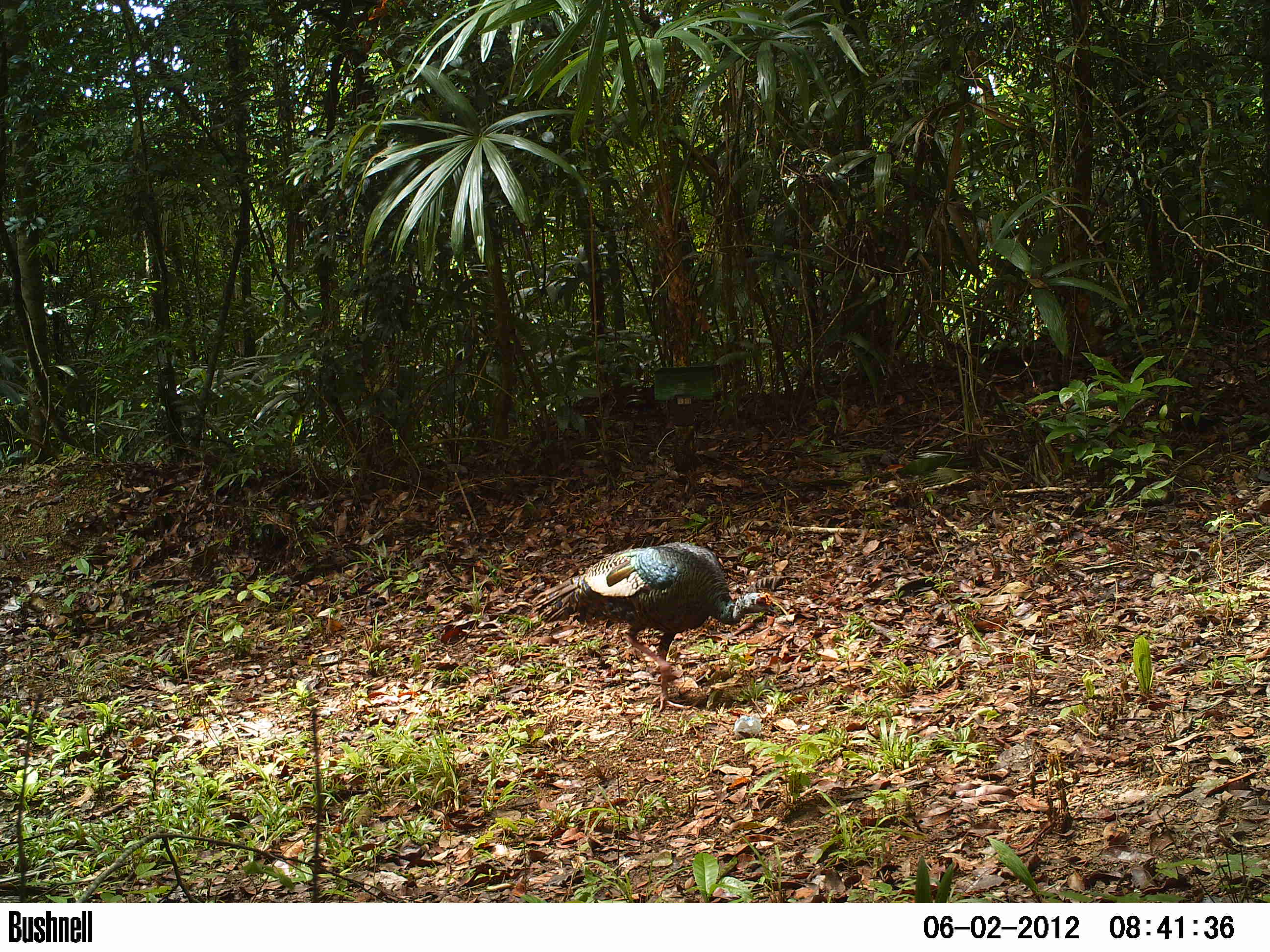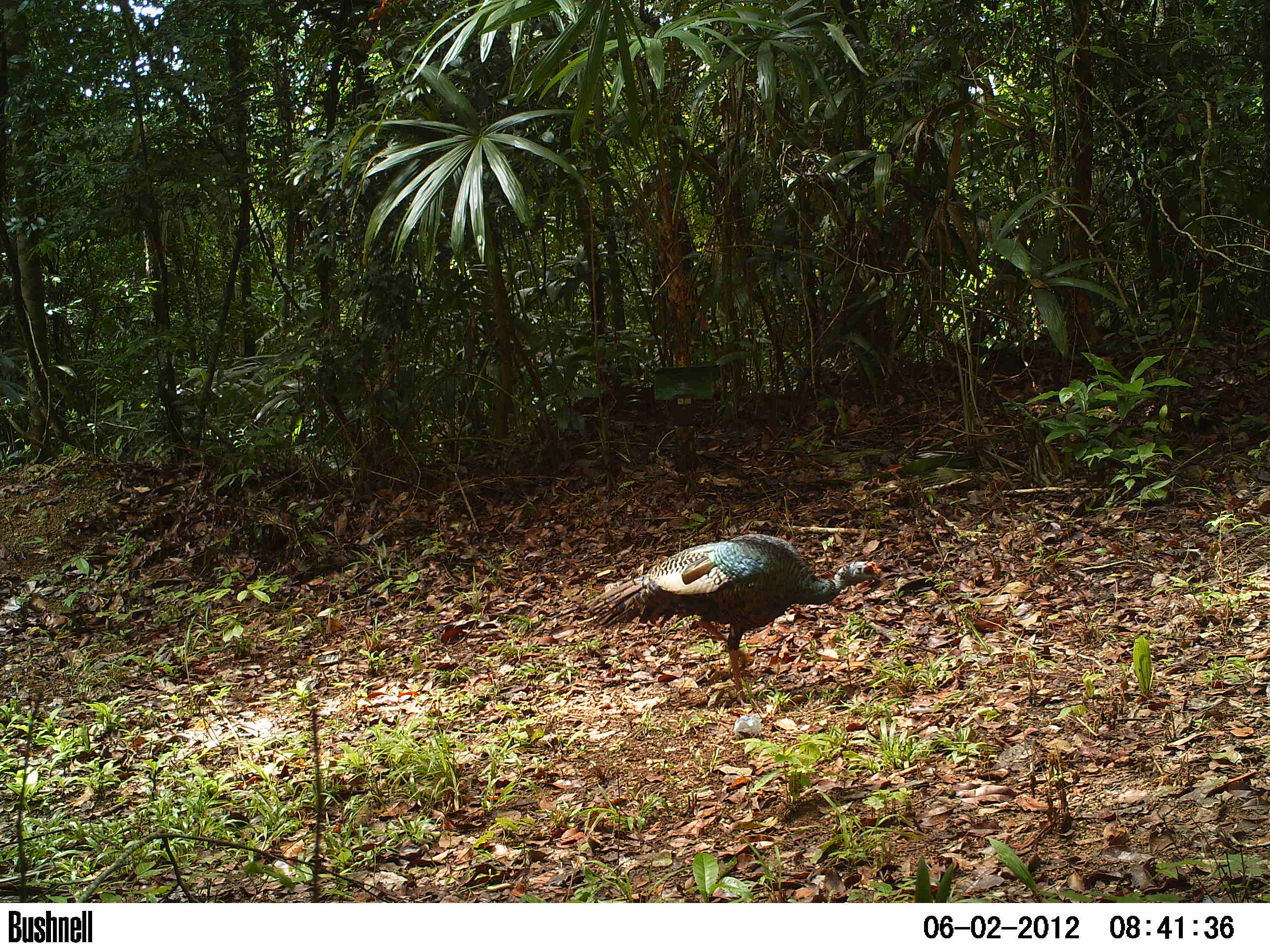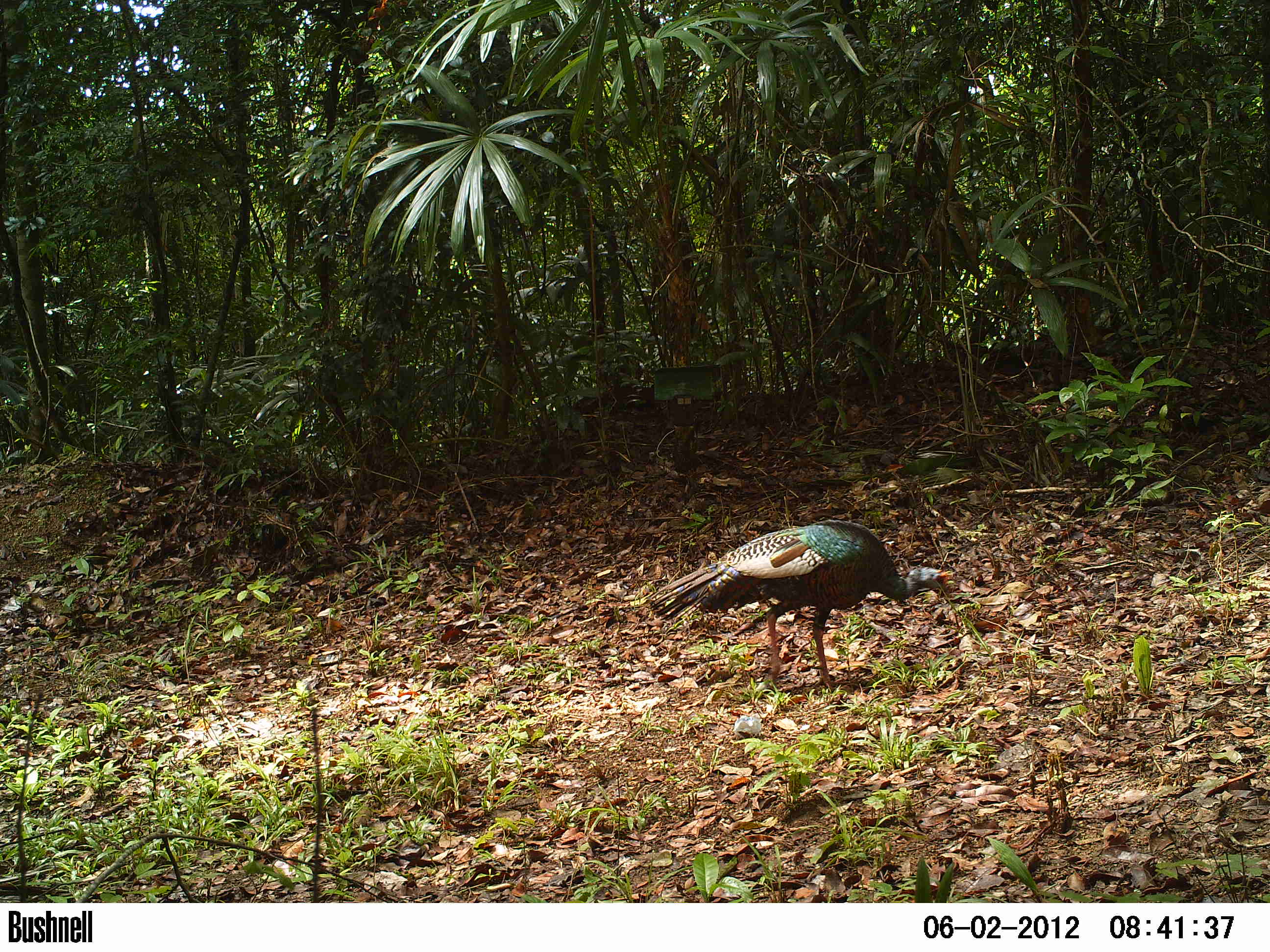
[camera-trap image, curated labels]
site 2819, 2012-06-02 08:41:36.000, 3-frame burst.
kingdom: Animalia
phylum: Chordata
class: Aves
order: Galliformes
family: Phasianidae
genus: Meleagris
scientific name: Meleagris ocellata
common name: ocellated turkey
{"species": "Meleagris ocellata (ocellated turkey)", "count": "2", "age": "adult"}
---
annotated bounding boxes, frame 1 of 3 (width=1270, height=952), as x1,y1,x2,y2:
meleagris ocellata: 531,542,780,712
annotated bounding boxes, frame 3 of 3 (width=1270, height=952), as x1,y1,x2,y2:
meleagris ocellata: 644,520,953,694